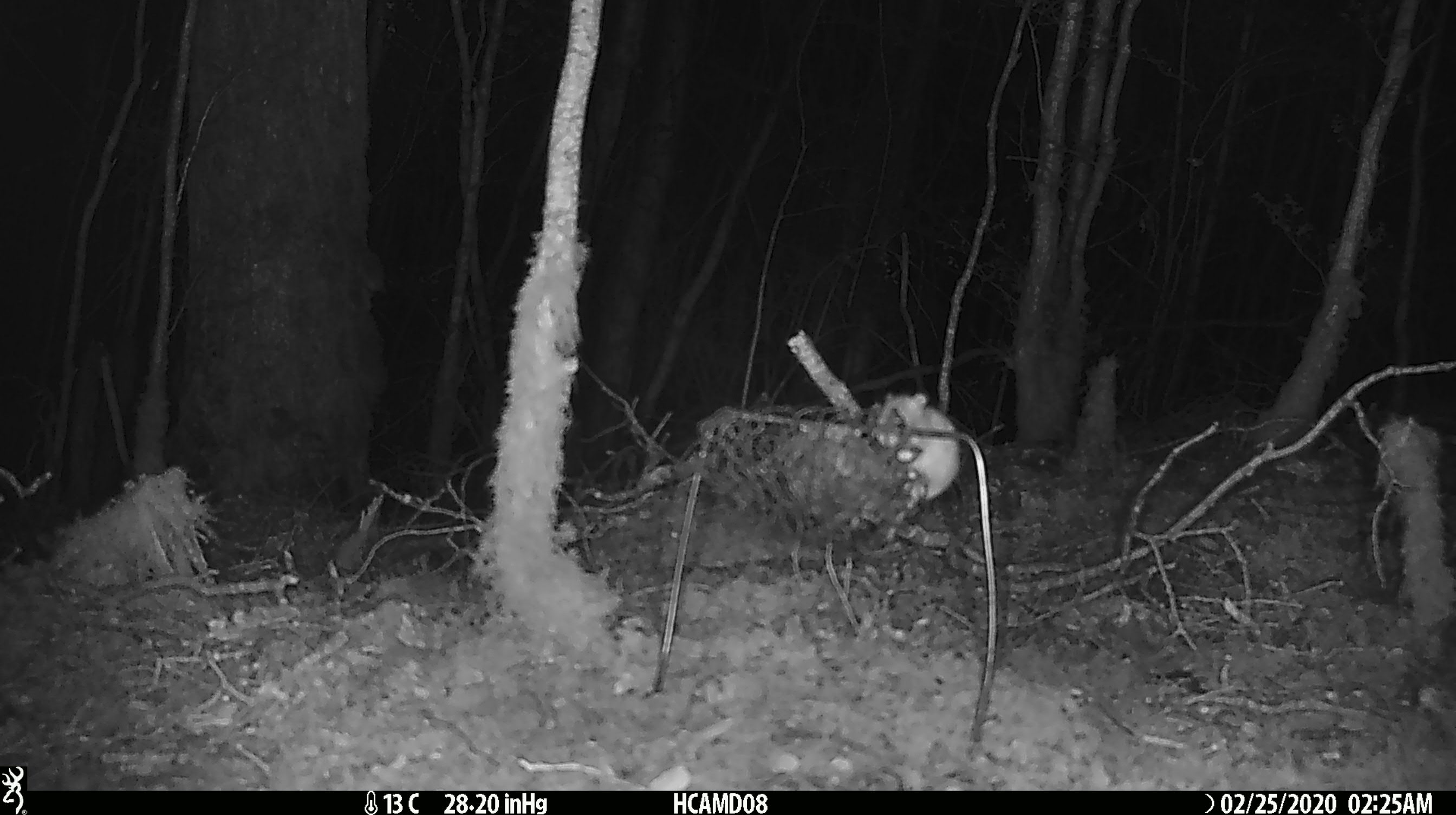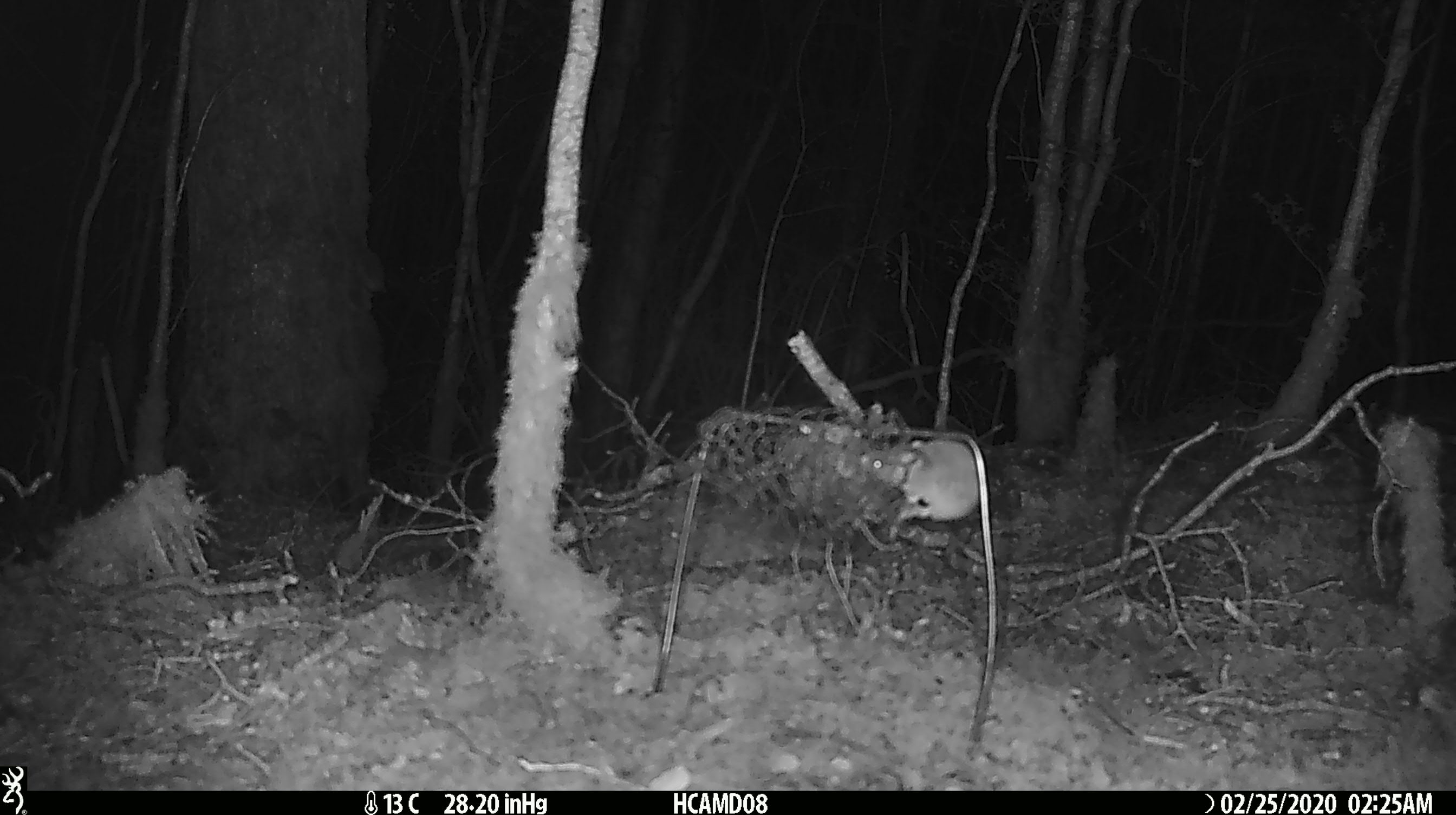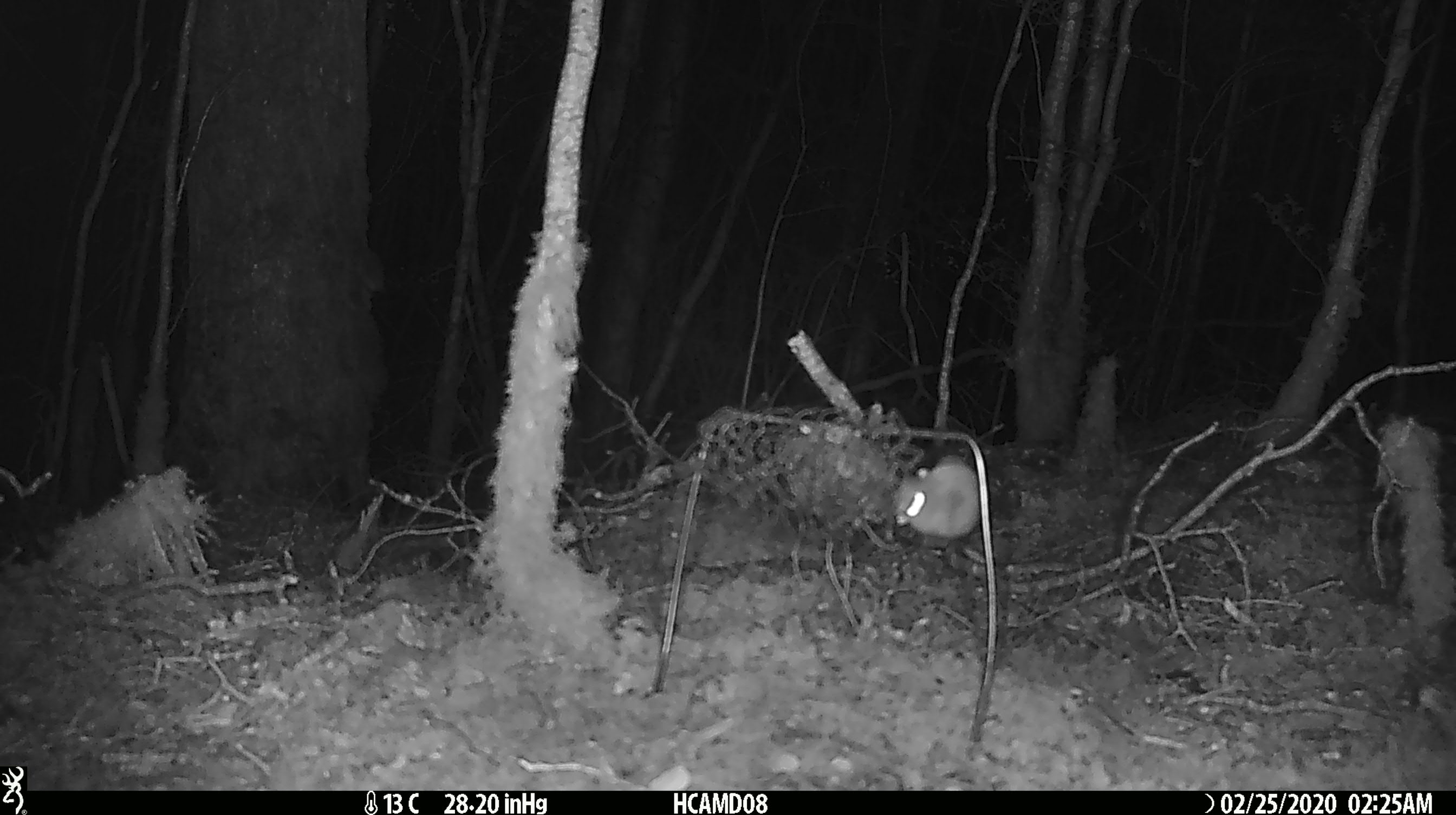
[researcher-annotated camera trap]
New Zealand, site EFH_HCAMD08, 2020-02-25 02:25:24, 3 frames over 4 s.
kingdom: Animalia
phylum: Chordata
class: Mammalia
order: Rodentia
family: Muridae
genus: Mus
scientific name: Mus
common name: mouse